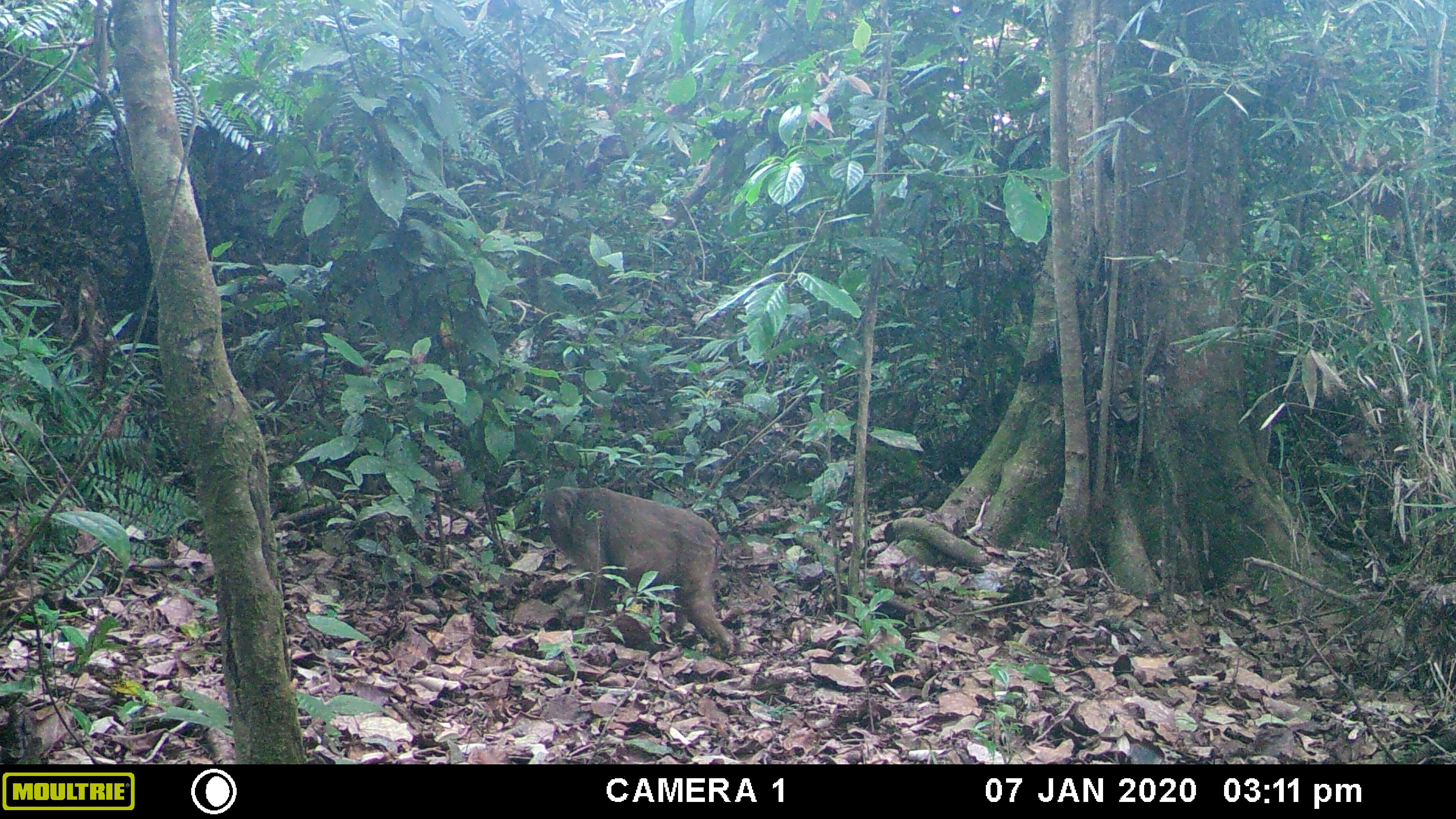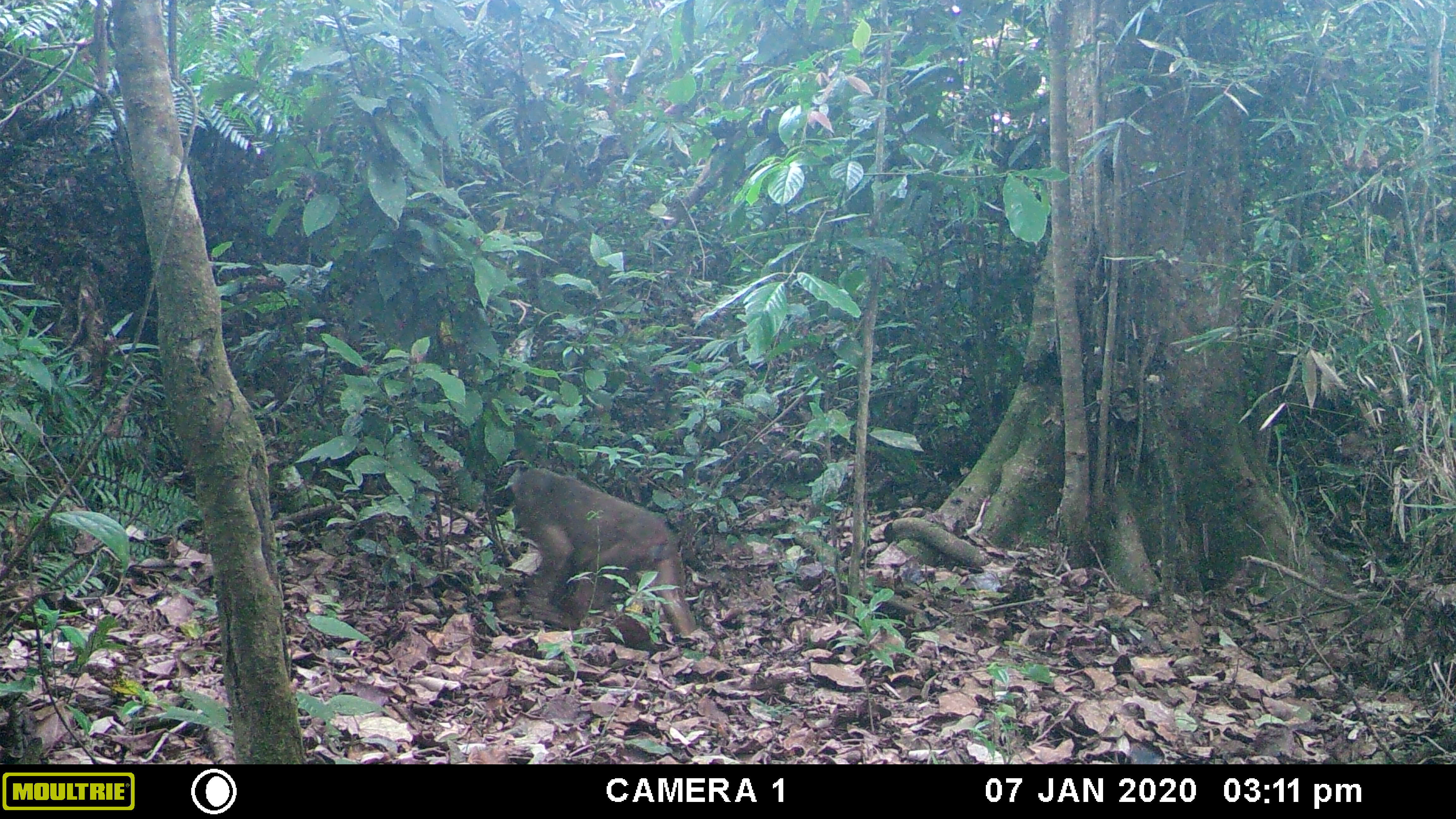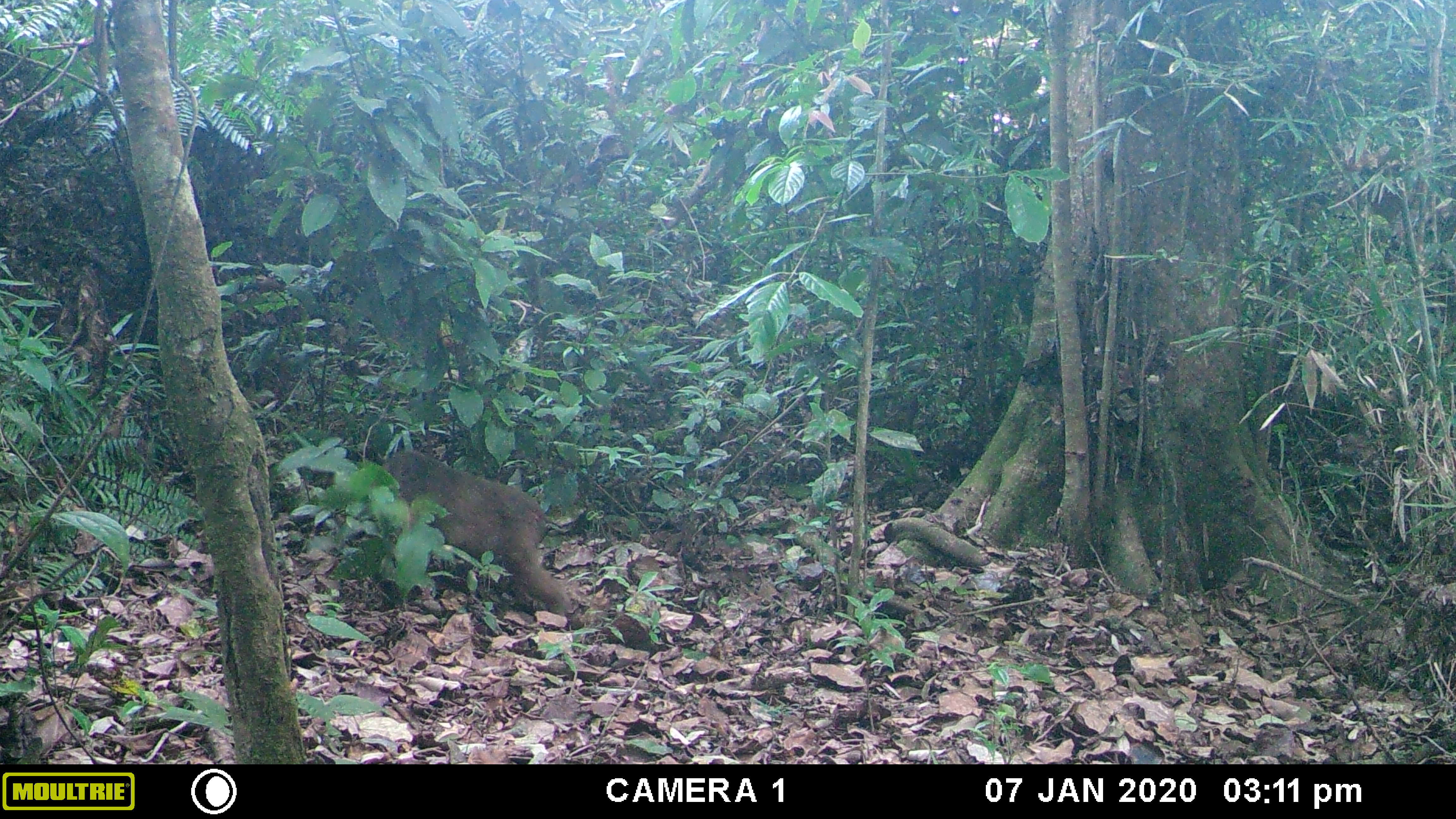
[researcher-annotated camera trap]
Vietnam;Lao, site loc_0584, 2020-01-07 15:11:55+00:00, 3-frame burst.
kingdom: Animalia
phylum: Chordata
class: Mammalia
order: Primates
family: Cercopithecidae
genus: Macaca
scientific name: Macaca arctoides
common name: stump-tailed macaque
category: stump tailed macaque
Stump tailed macaque (stump-tailed macaque) (Macaca arctoides). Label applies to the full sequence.